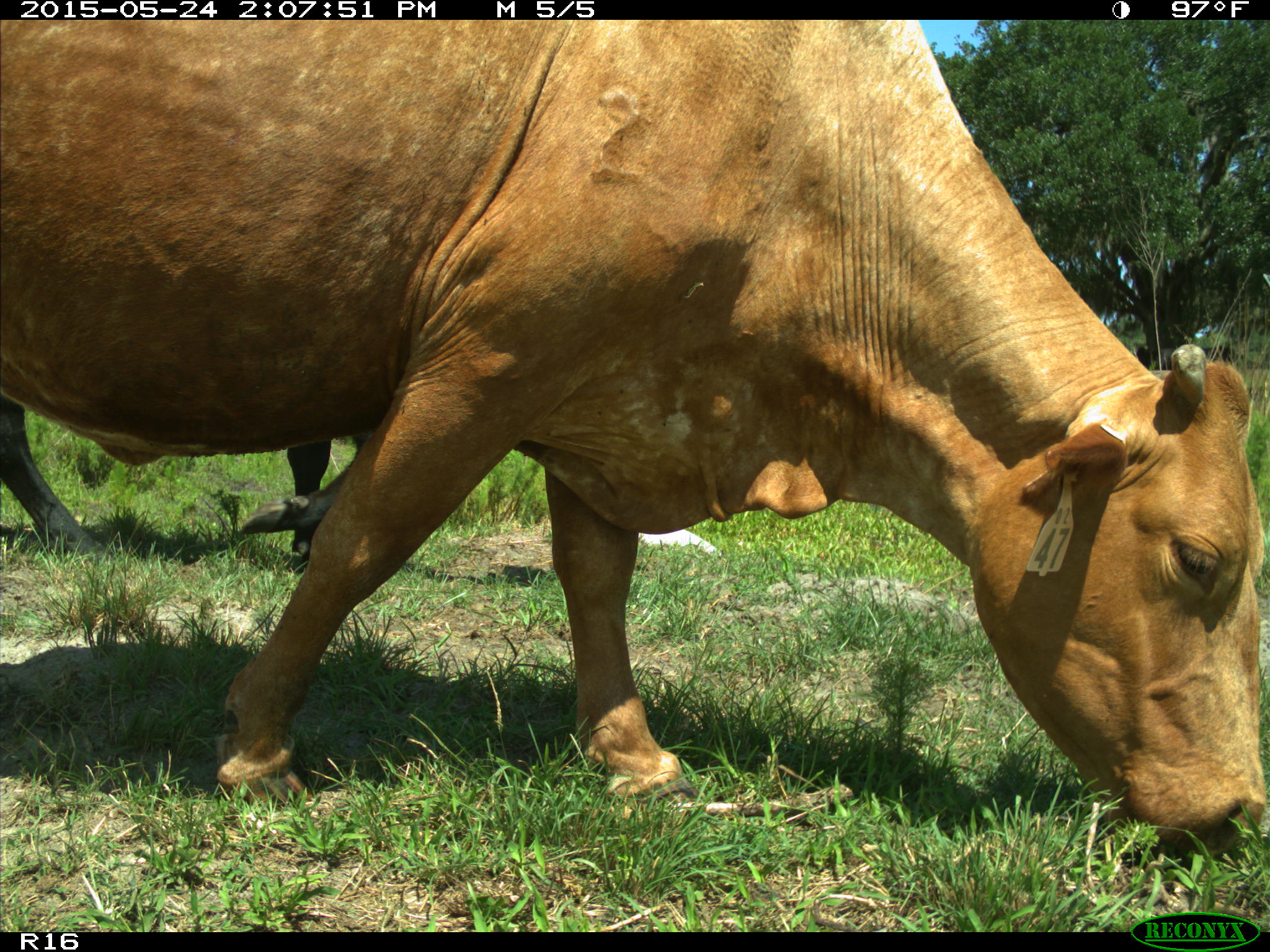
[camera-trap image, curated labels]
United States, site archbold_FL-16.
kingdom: Animalia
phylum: Chordata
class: Mammalia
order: Artiodactyla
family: Bovidae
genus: Bos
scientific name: Bos taurus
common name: domestic cow